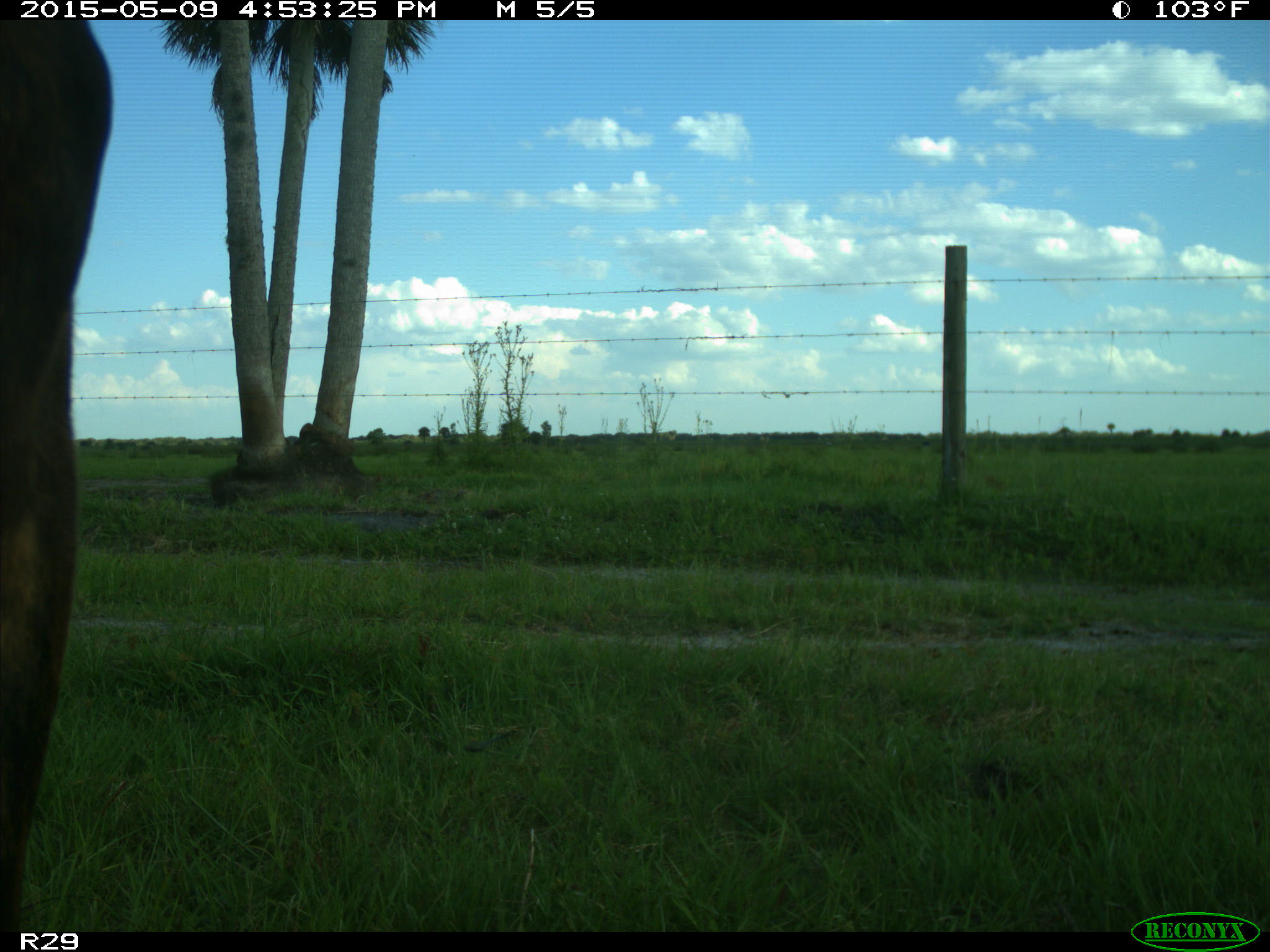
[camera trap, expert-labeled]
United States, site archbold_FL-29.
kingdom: Animalia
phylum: Chordata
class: Mammalia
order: Artiodactyla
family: Bovidae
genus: Bos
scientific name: Bos taurus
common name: domestic cow